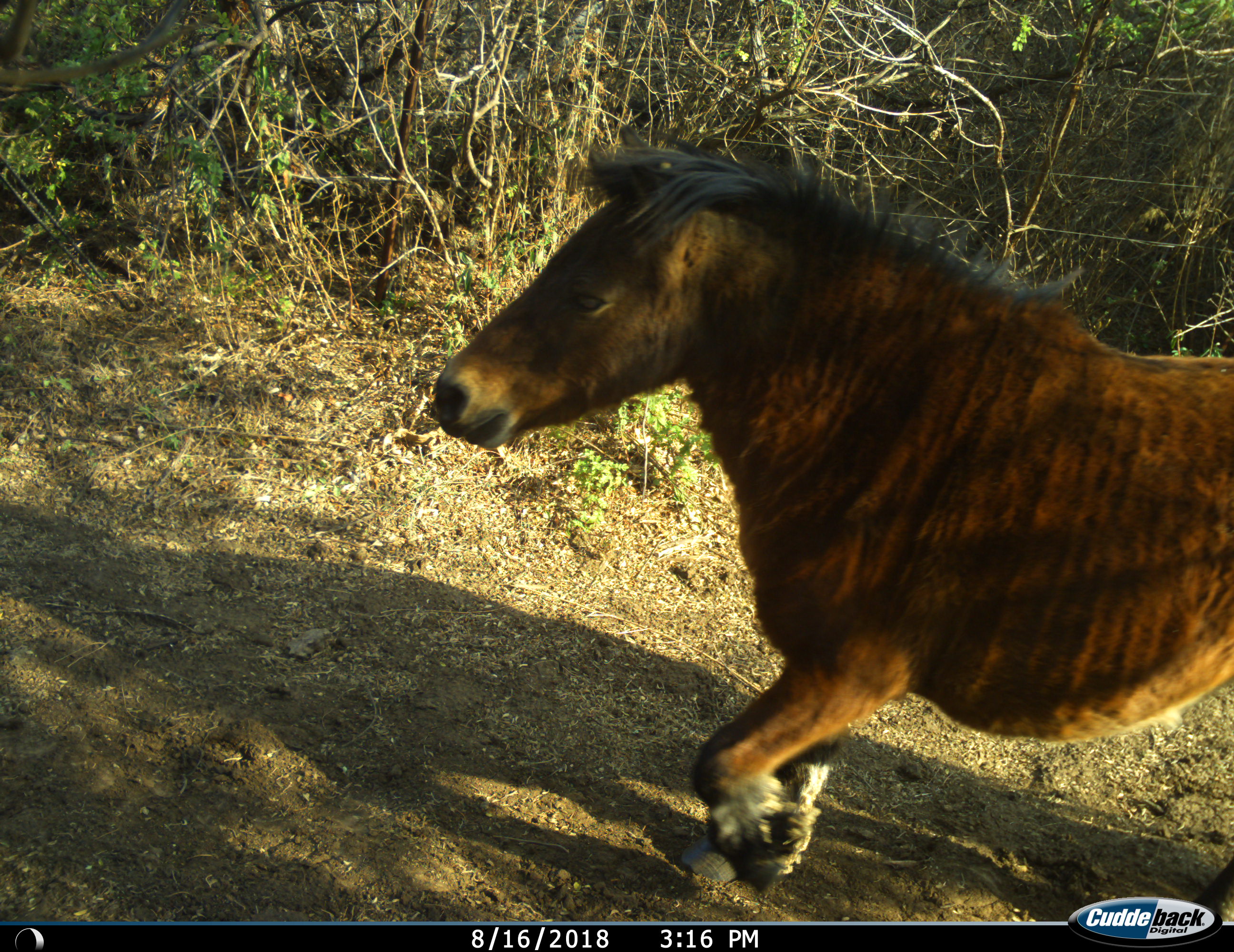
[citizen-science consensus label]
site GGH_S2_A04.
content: unidentified animal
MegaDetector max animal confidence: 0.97